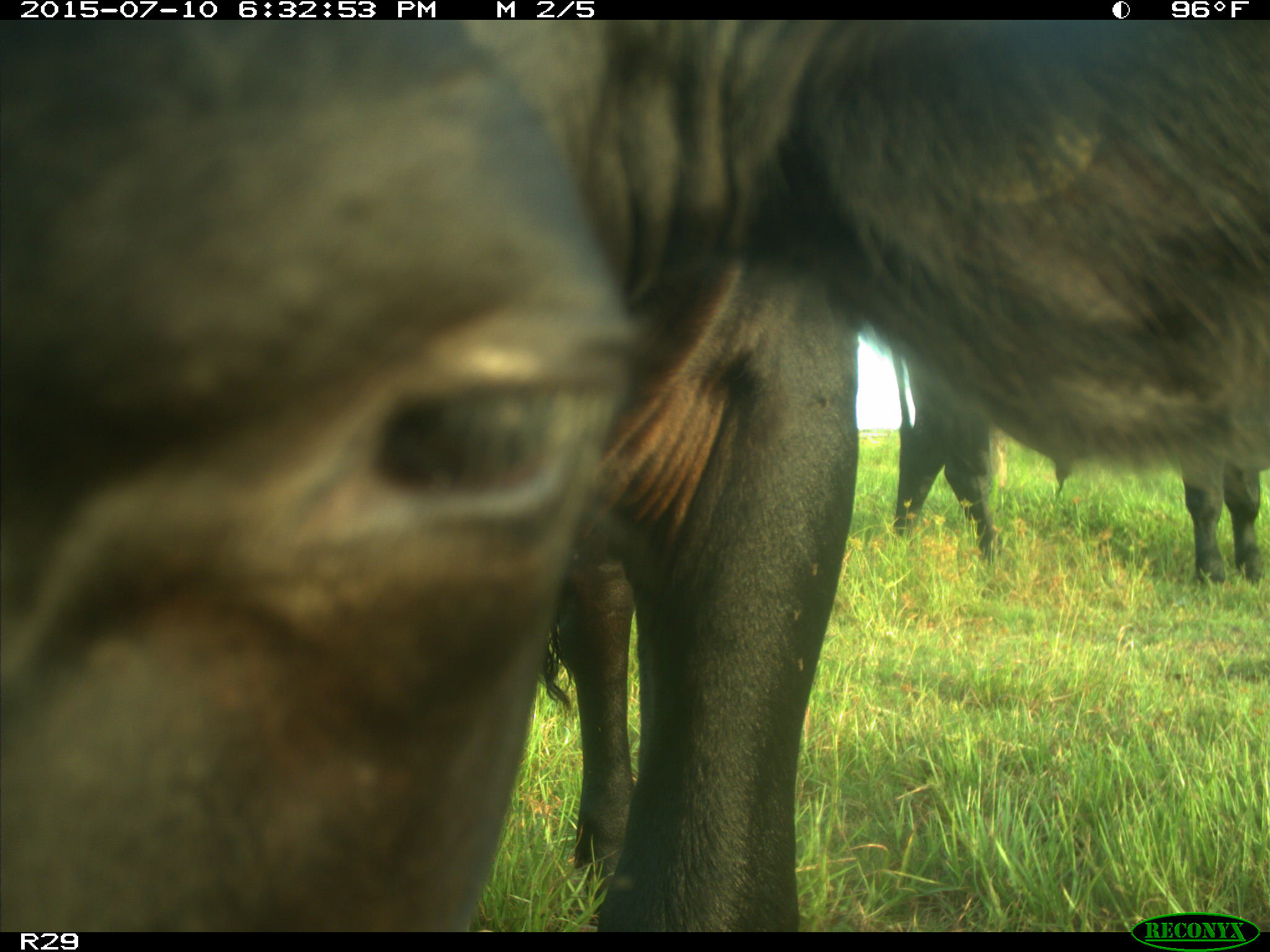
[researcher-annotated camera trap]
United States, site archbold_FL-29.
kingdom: Animalia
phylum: Chordata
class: Mammalia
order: Artiodactyla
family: Bovidae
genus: Bos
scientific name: Bos taurus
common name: domestic cow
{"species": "Bos taurus (domestic cow)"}